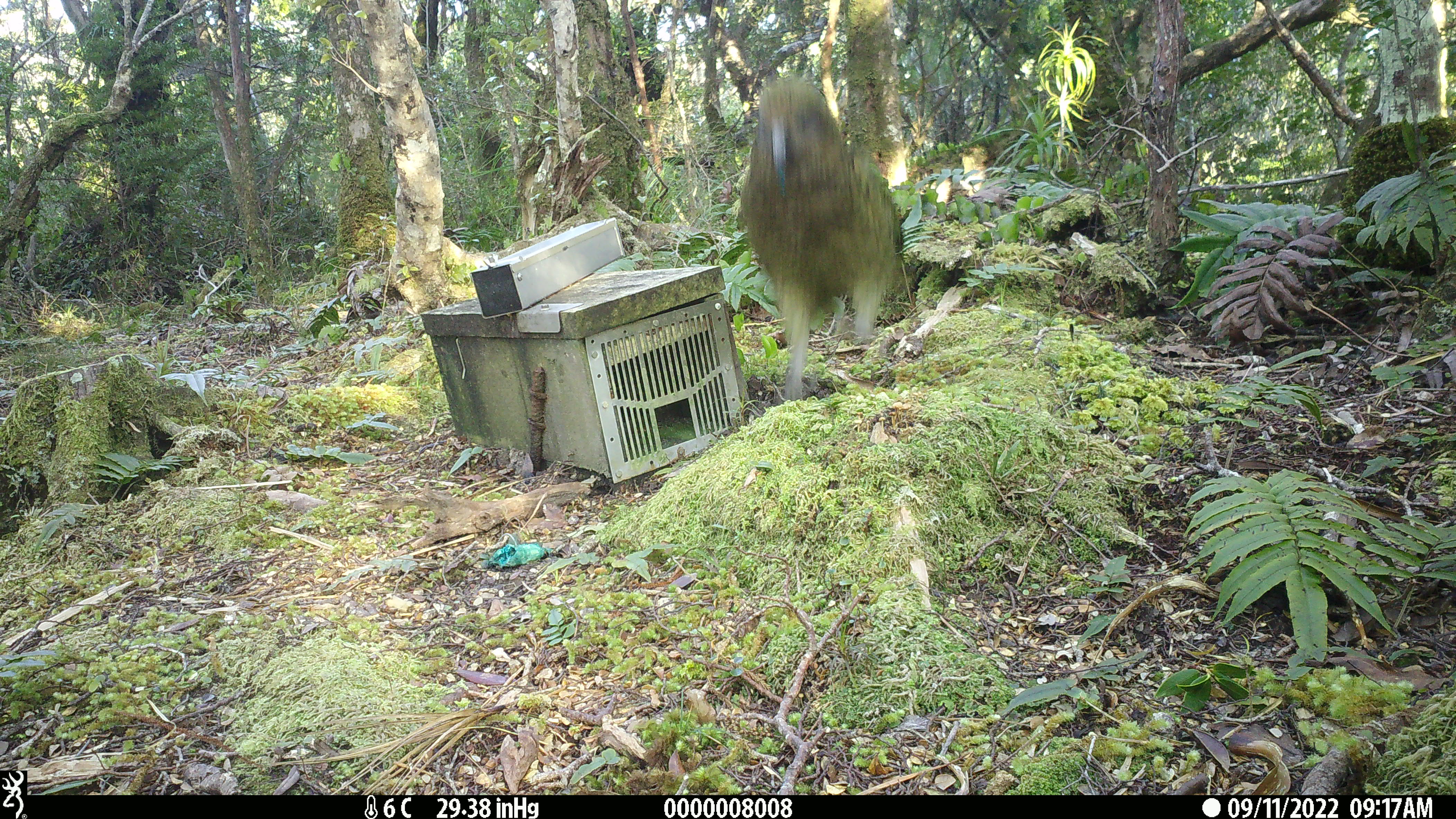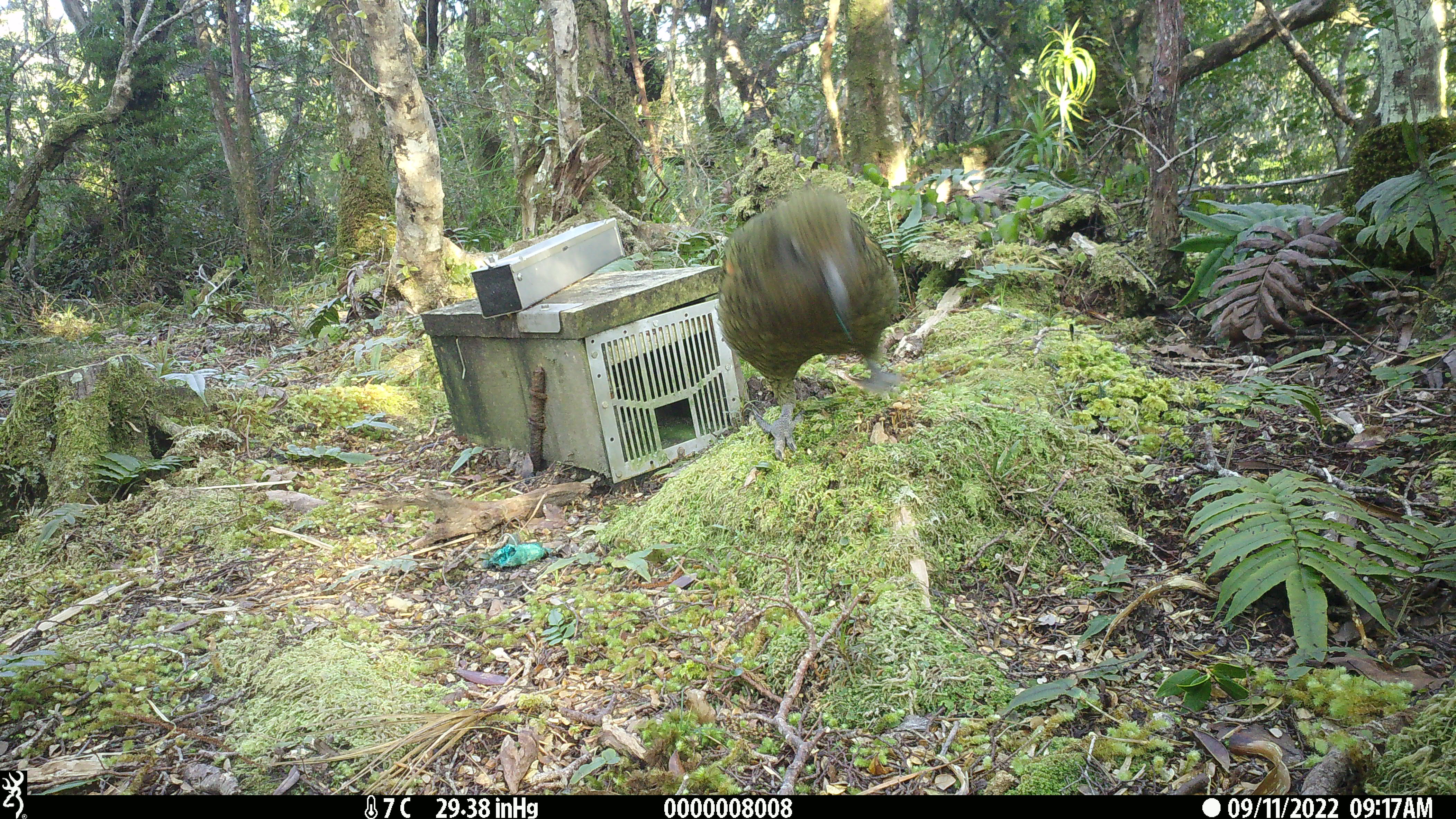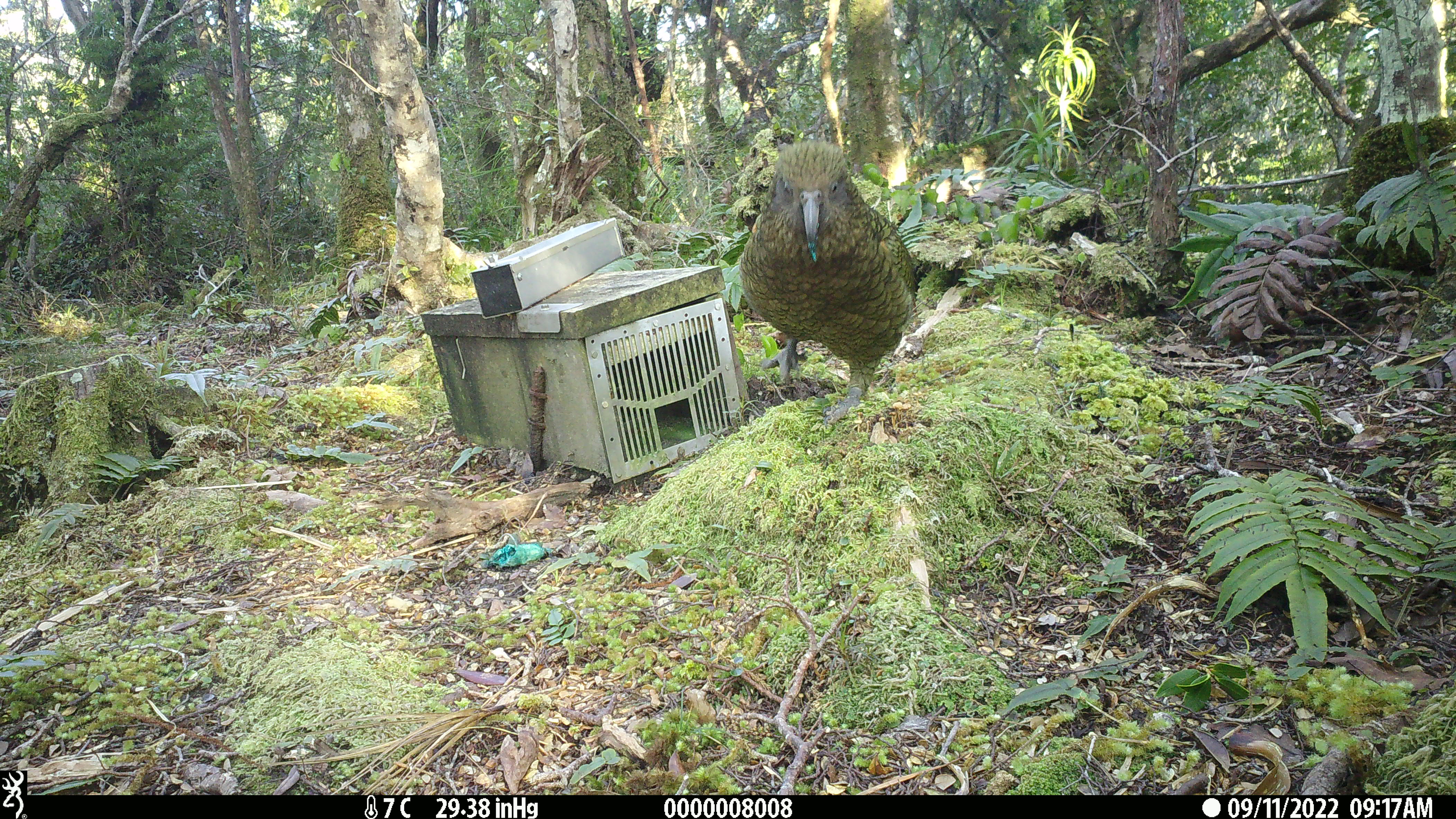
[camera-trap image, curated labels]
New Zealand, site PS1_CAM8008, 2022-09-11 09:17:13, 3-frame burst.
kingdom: Animalia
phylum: Chordata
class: Aves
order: Psittaciformes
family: Strigopidae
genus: Nestor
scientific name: Nestor notabilis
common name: kea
Kea (Nestor notabilis).